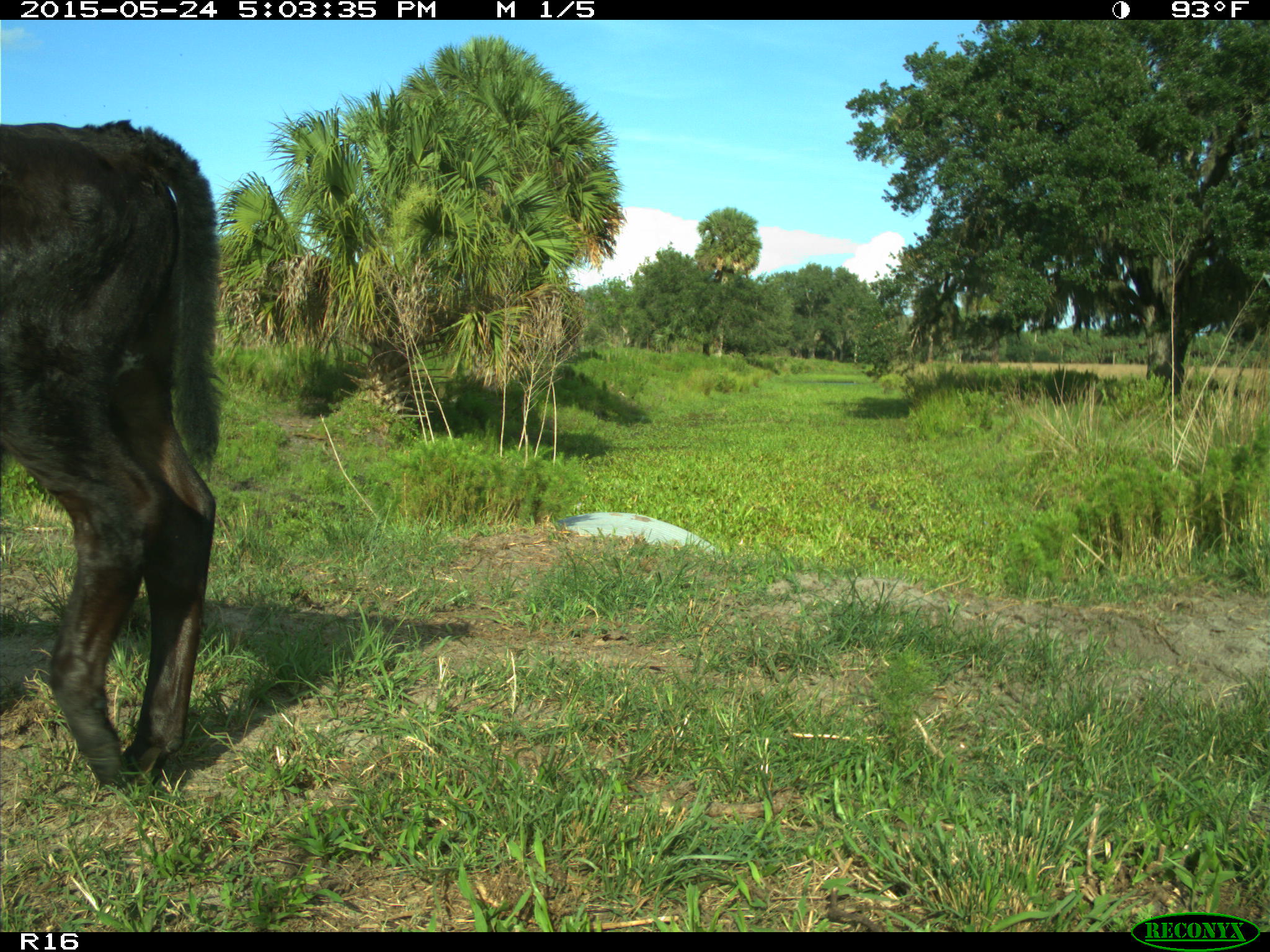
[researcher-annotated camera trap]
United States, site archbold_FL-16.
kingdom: Animalia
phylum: Chordata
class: Mammalia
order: Artiodactyla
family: Bovidae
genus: Bos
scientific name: Bos taurus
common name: domestic cow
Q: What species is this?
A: Bos taurus (domestic cow).